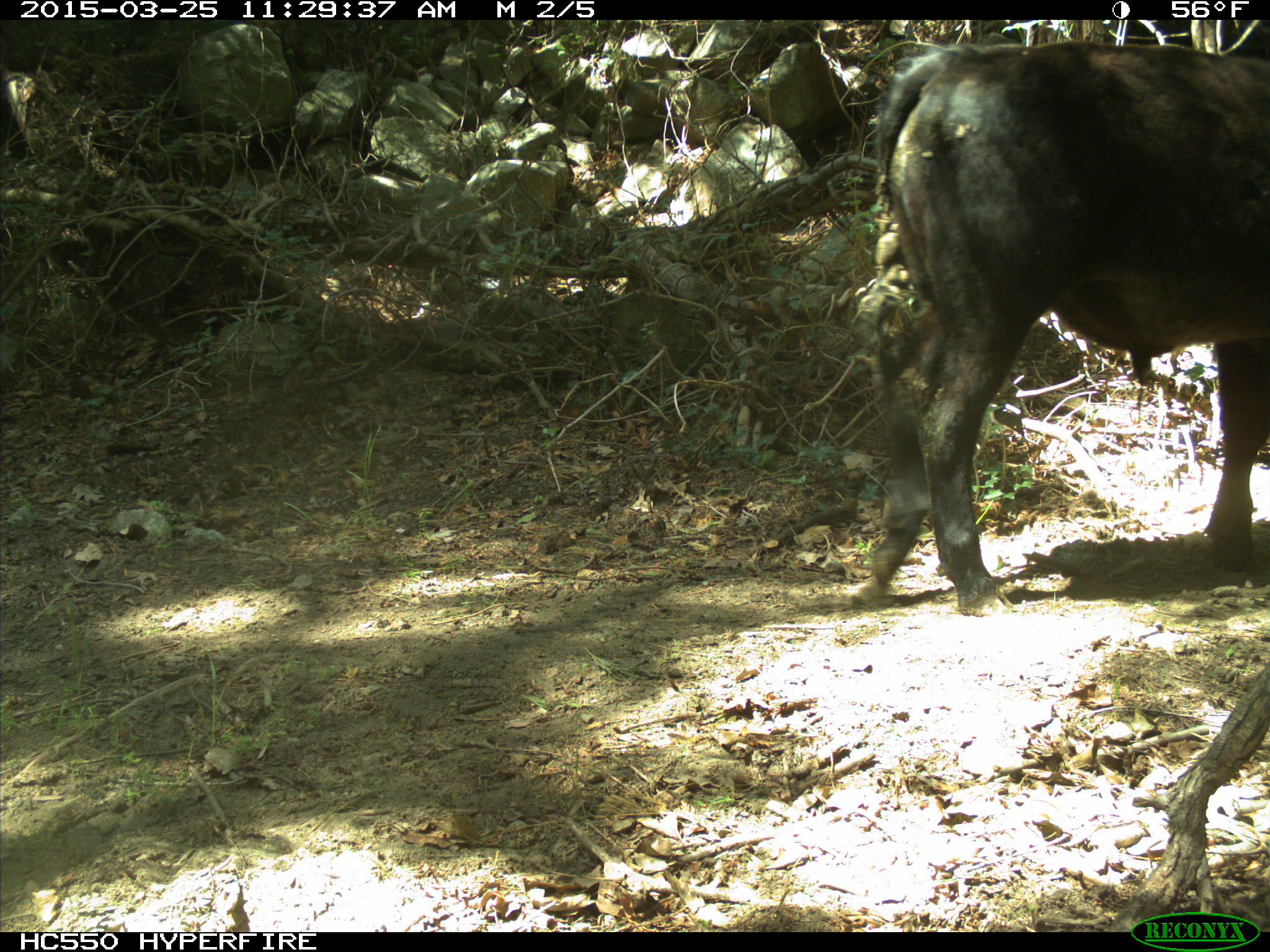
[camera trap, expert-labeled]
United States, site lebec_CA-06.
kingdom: Animalia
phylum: Chordata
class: Mammalia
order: Artiodactyla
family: Bovidae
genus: Bos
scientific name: Bos taurus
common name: domestic cow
Bos taurus (domestic cow).